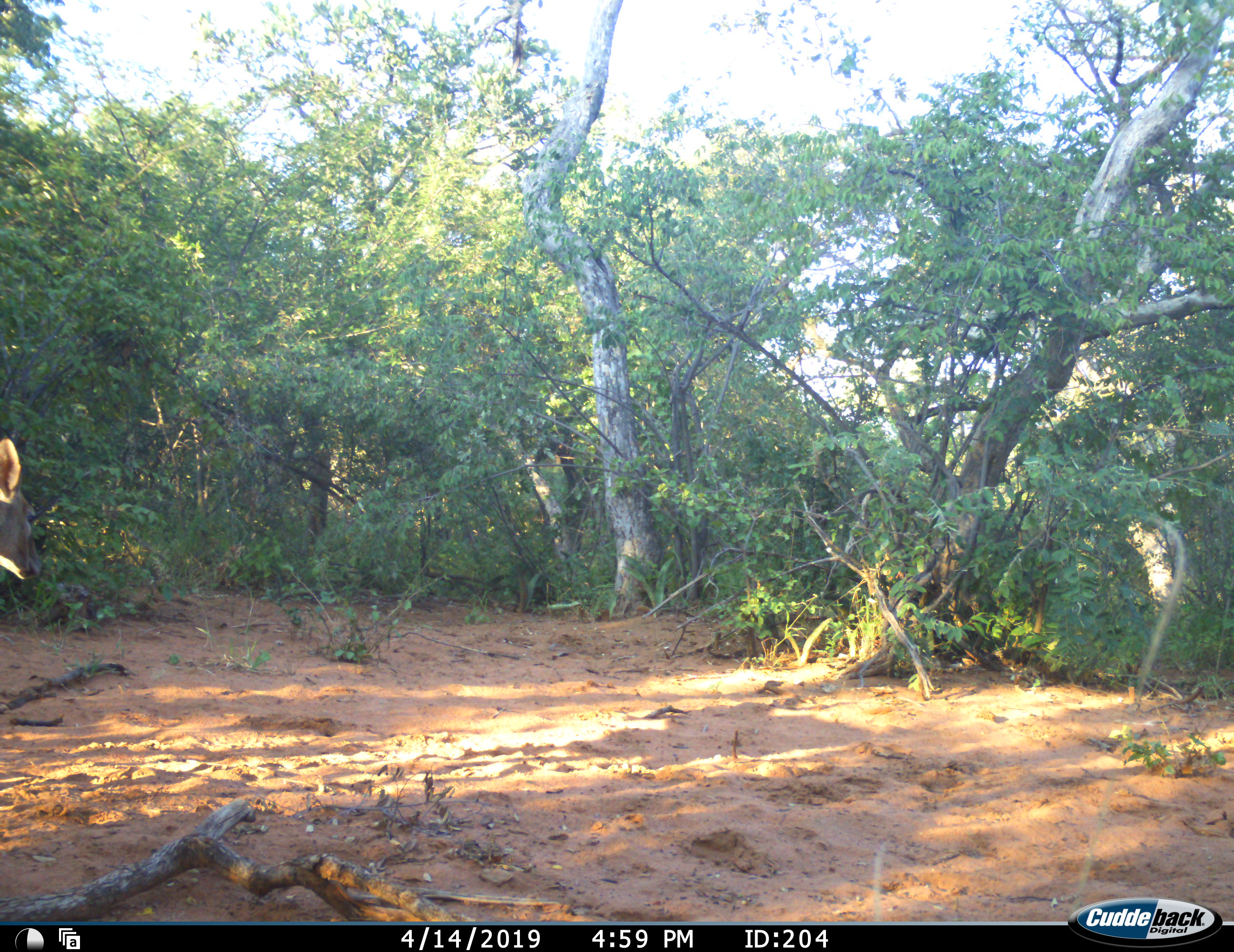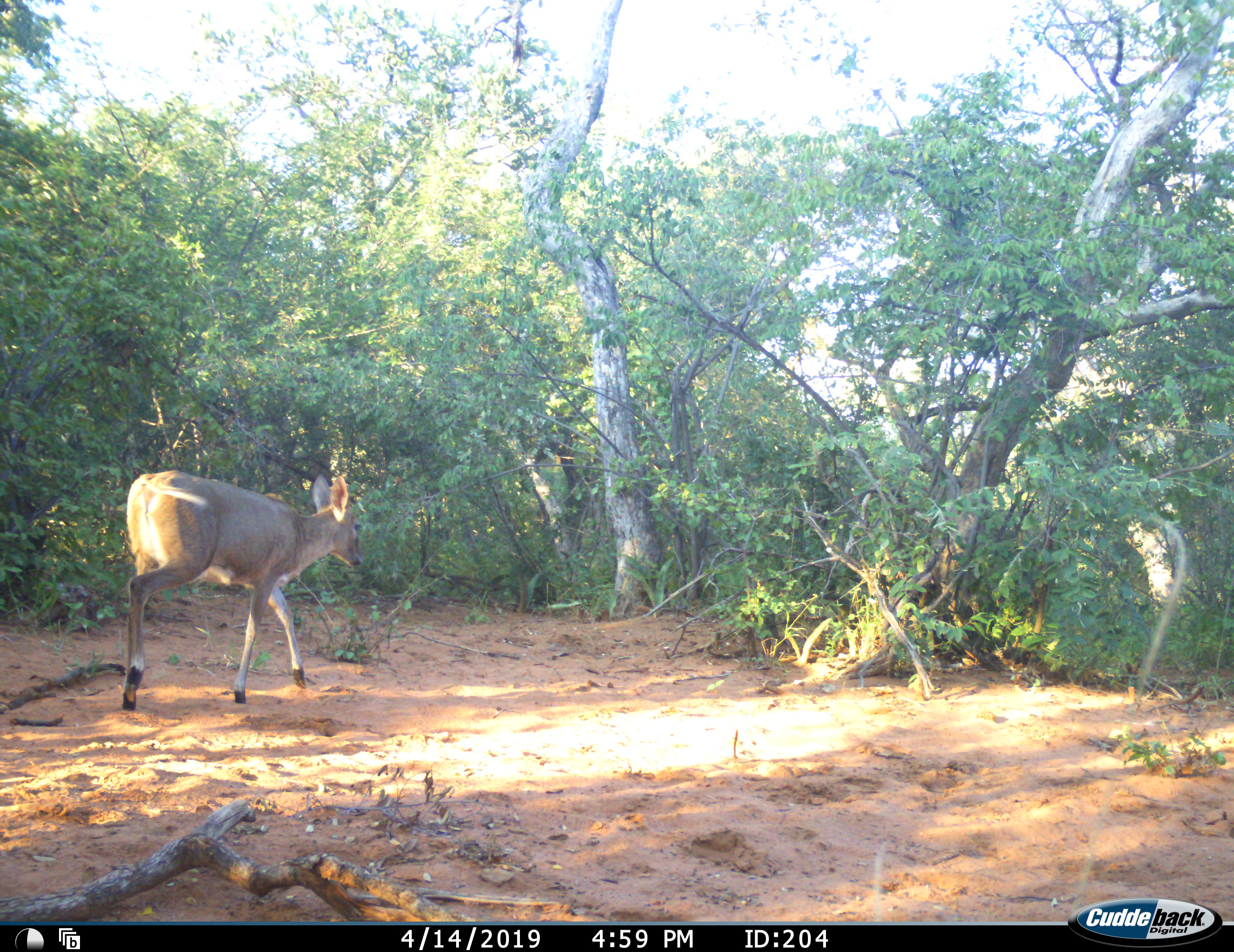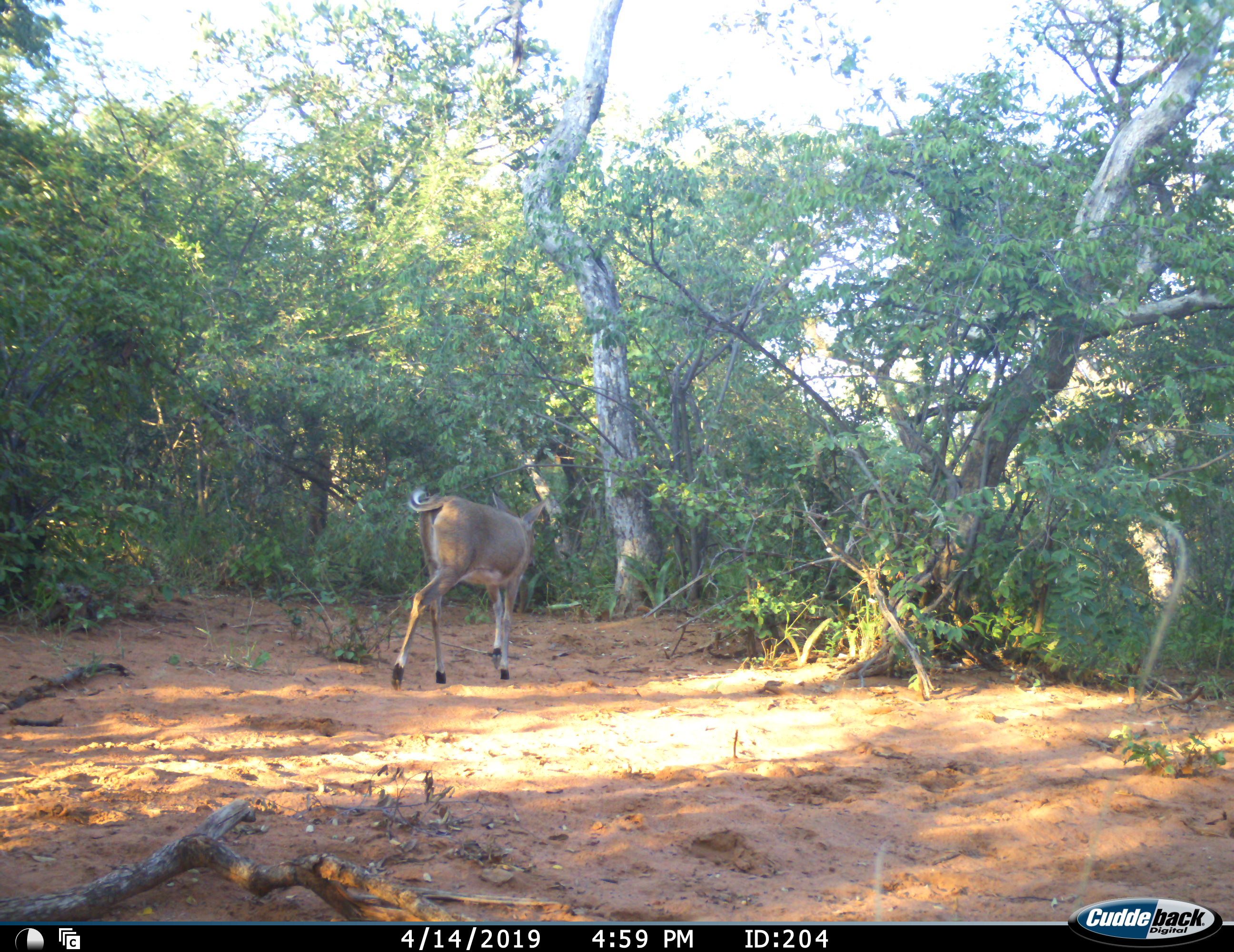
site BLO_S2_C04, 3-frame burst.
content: unidentified animal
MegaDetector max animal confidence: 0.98